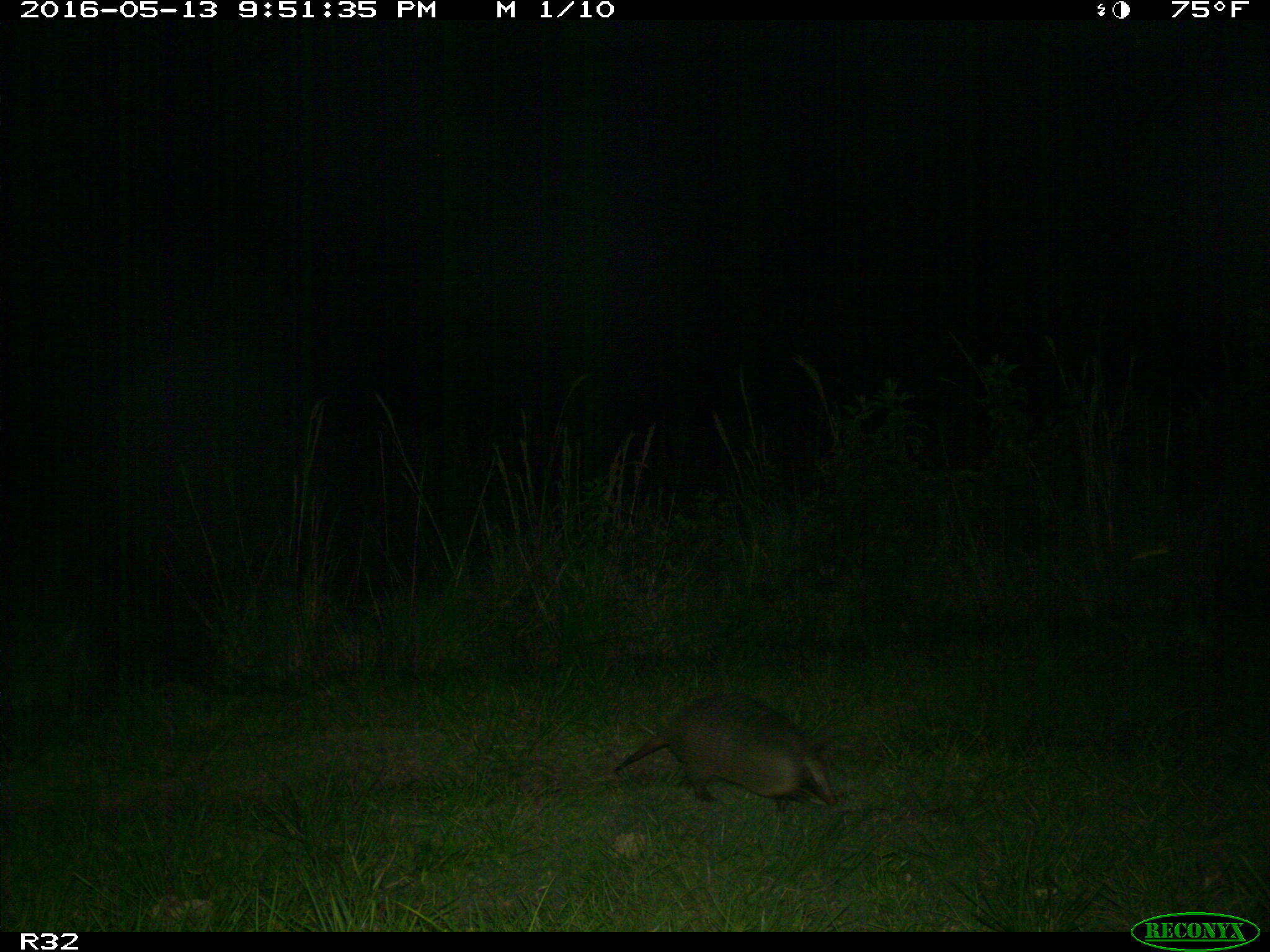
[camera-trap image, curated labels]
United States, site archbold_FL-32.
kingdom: Animalia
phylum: Chordata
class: Mammalia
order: Cingulata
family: Dasypodidae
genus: Dasypus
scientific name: Dasypus novemcinctus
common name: nine-banded armadillo